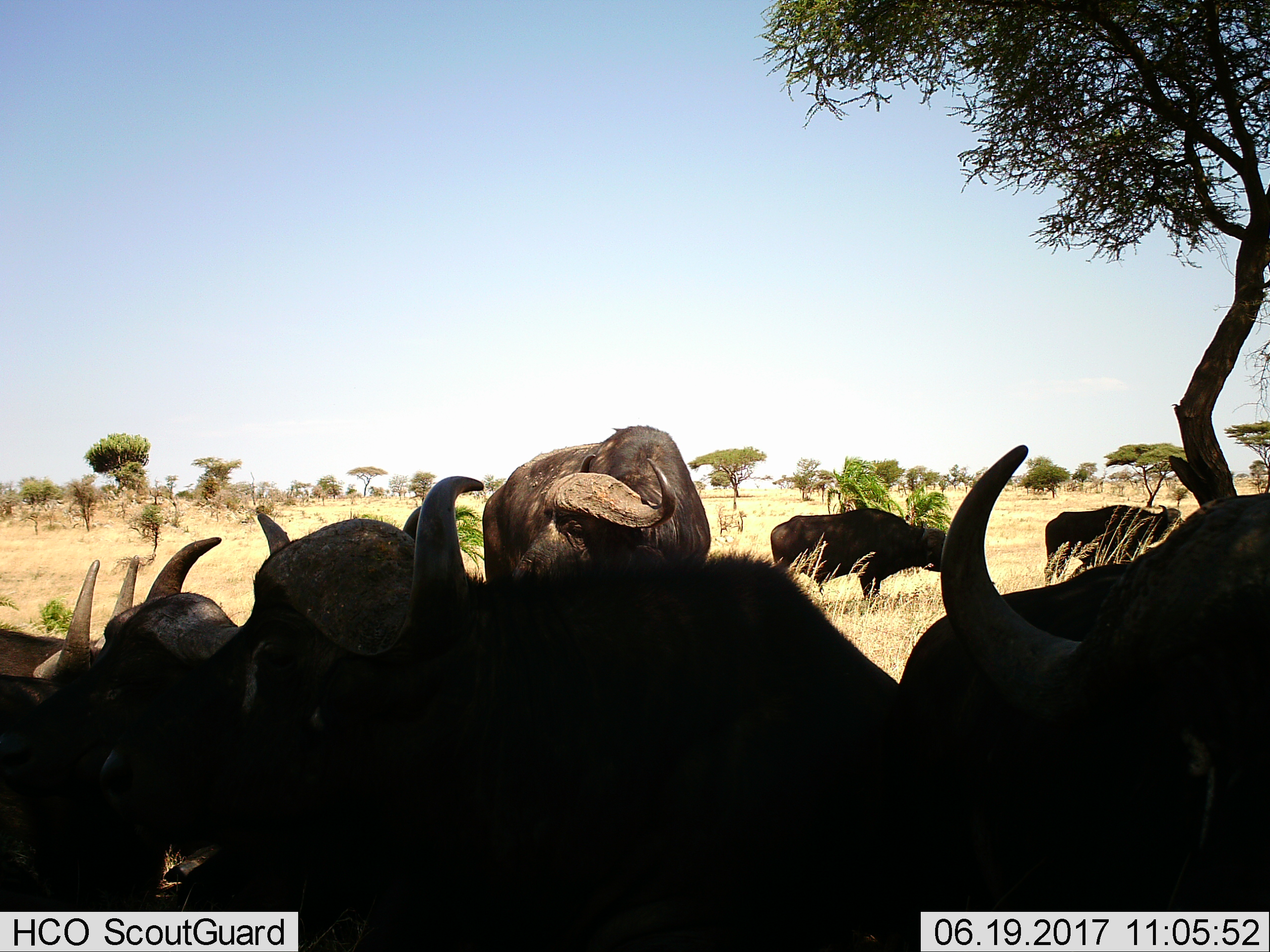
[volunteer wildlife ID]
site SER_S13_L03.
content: unidentified animal